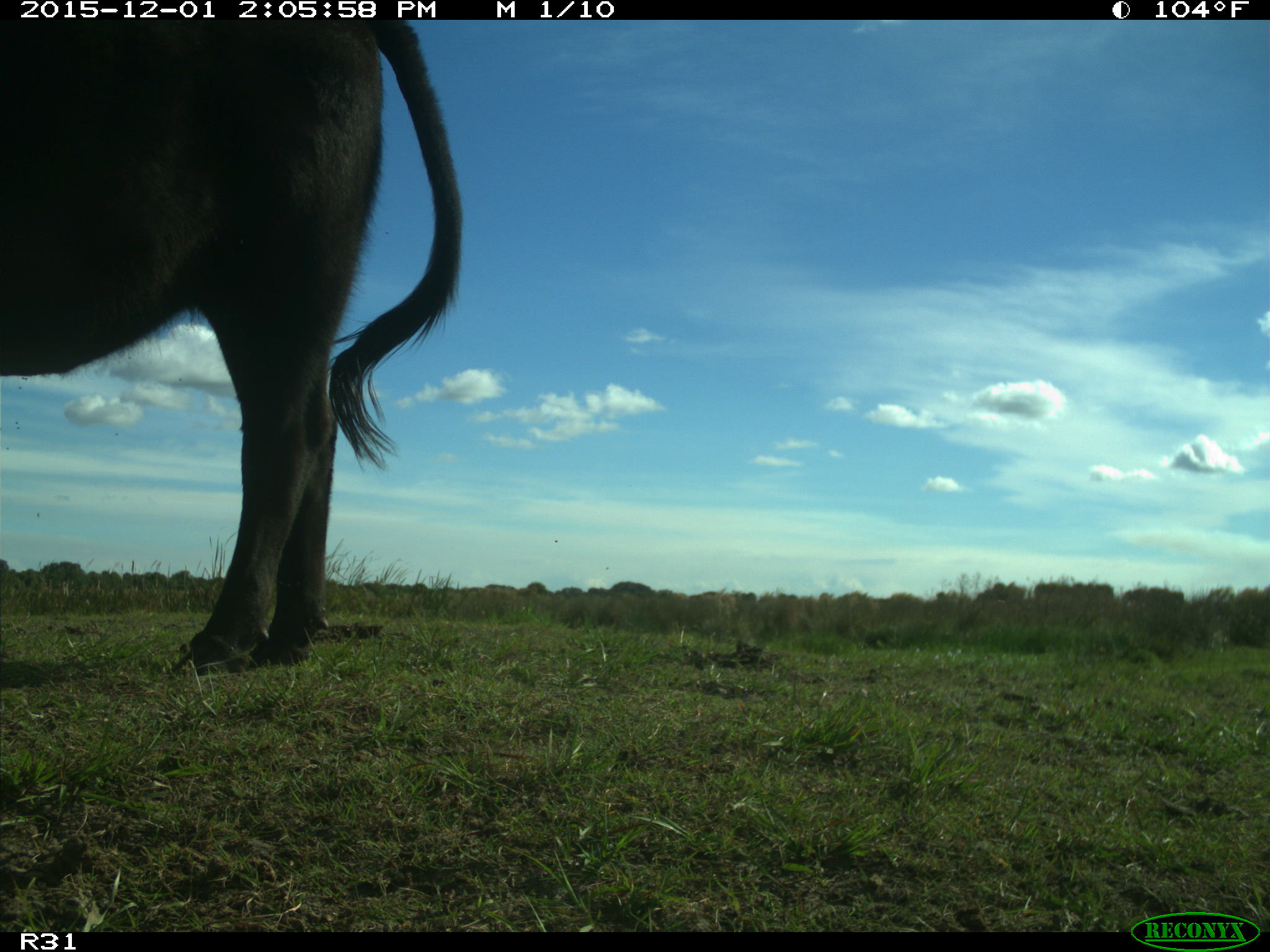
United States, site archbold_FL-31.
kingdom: Animalia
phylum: Chordata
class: Mammalia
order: Artiodactyla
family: Bovidae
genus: Bos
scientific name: Bos taurus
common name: domestic cow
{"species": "Bos taurus (domestic cow)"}